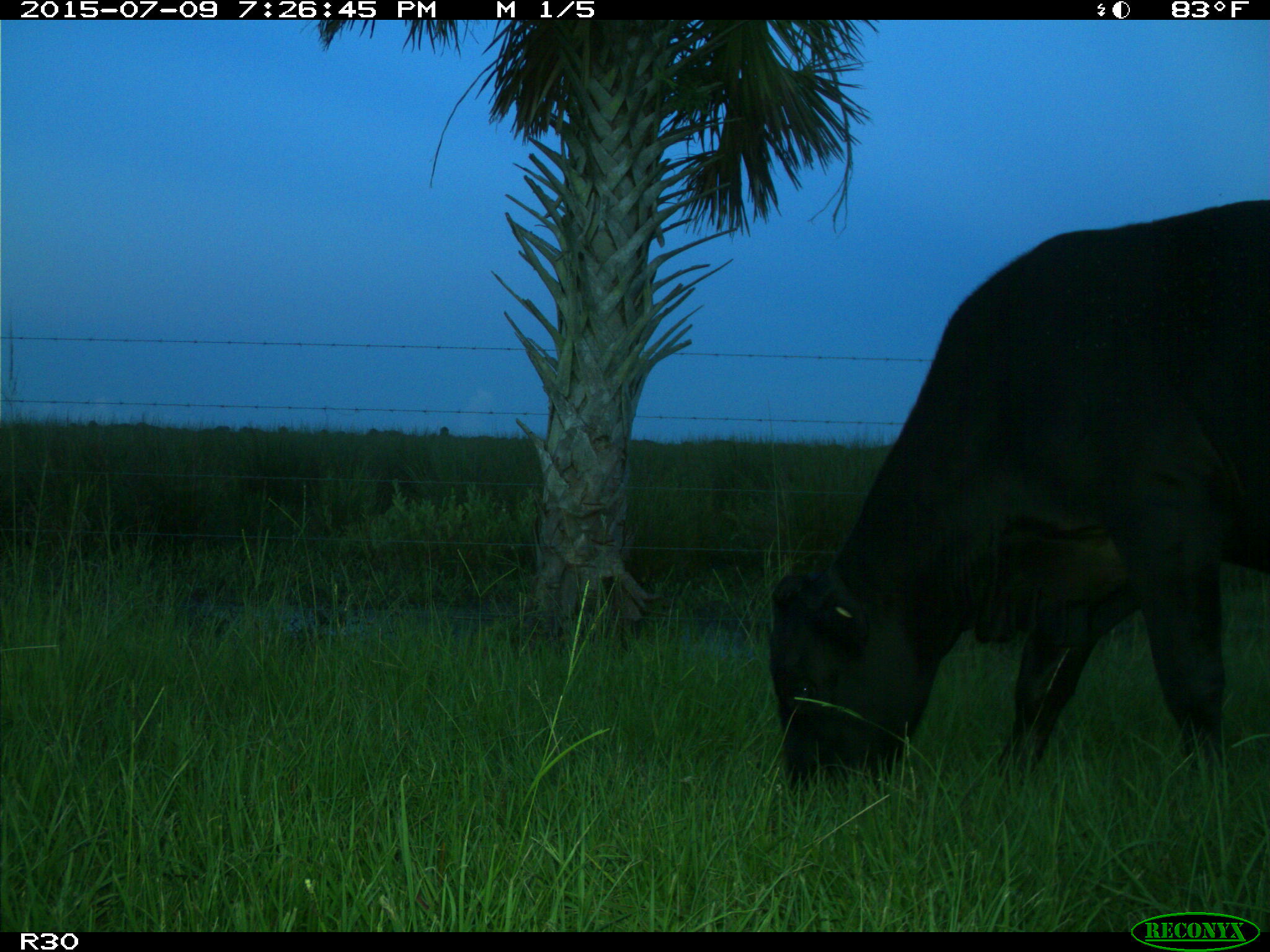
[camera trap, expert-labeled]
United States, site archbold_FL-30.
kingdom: Animalia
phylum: Chordata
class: Mammalia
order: Artiodactyla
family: Bovidae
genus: Bos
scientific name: Bos taurus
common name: domestic cow